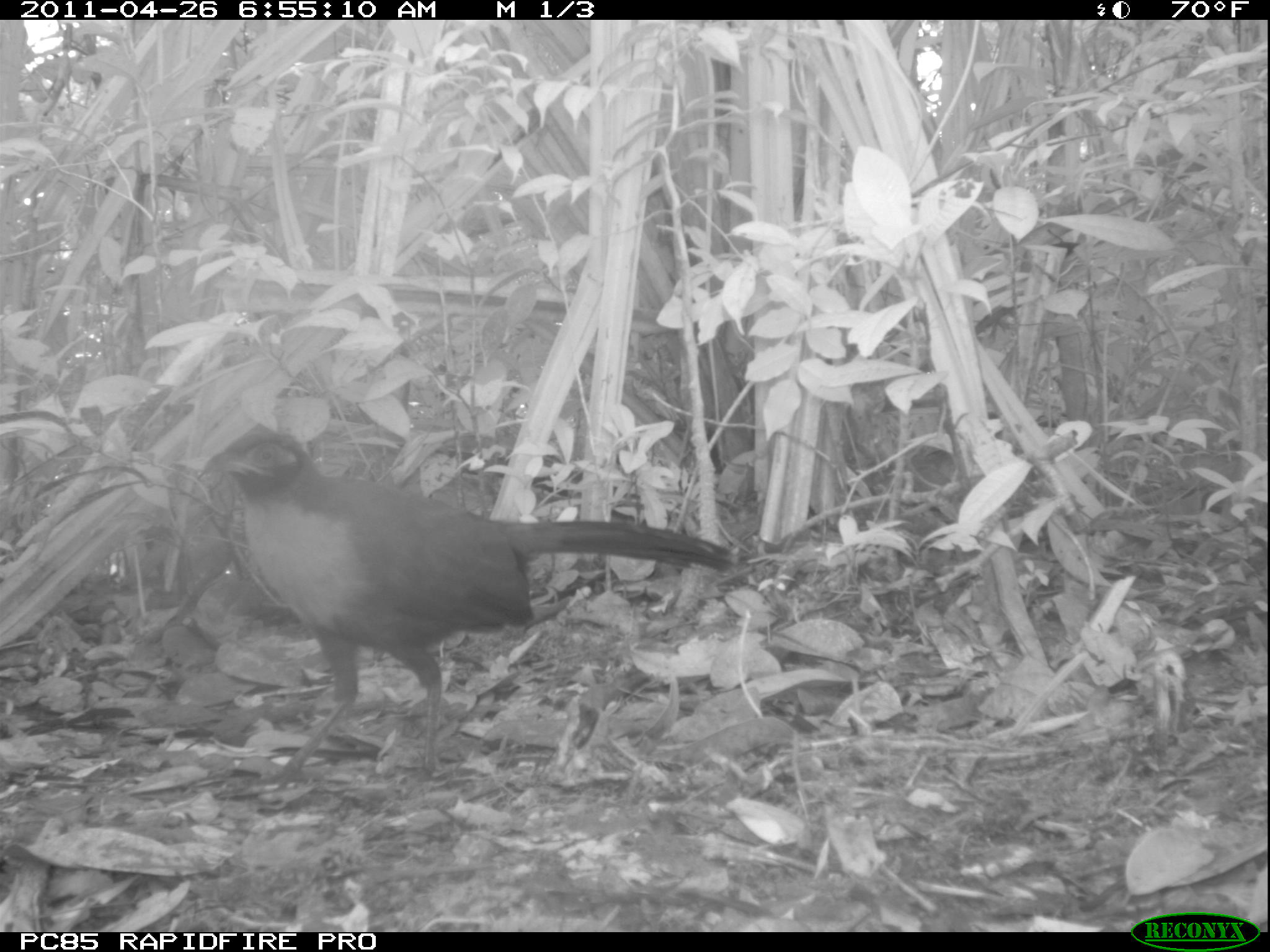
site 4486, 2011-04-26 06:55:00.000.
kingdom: Animalia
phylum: Chordata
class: Aves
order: Cuculiformes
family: Cuculidae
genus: Coua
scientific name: Coua serriana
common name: red-breasted coua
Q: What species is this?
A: Coua serriana (red-breasted coua).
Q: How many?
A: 1.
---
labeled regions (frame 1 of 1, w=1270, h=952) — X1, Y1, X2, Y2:
coua serriana: 195, 422, 735, 793